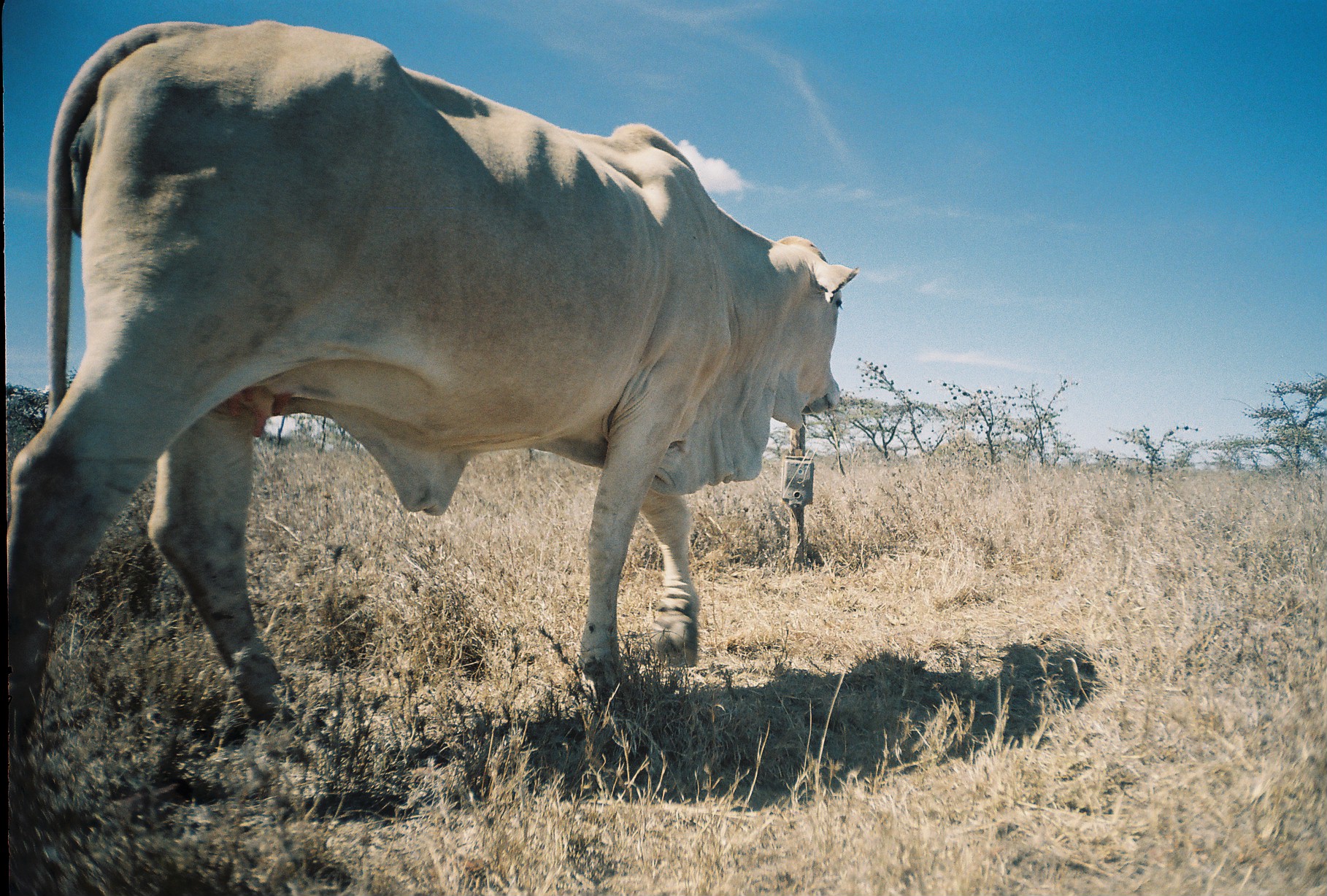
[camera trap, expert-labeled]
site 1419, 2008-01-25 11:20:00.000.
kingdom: Animalia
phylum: Chordata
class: Mammalia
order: Artiodactyla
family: Bovidae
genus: Bos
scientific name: Bos taurus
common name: domestic cattle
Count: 1.